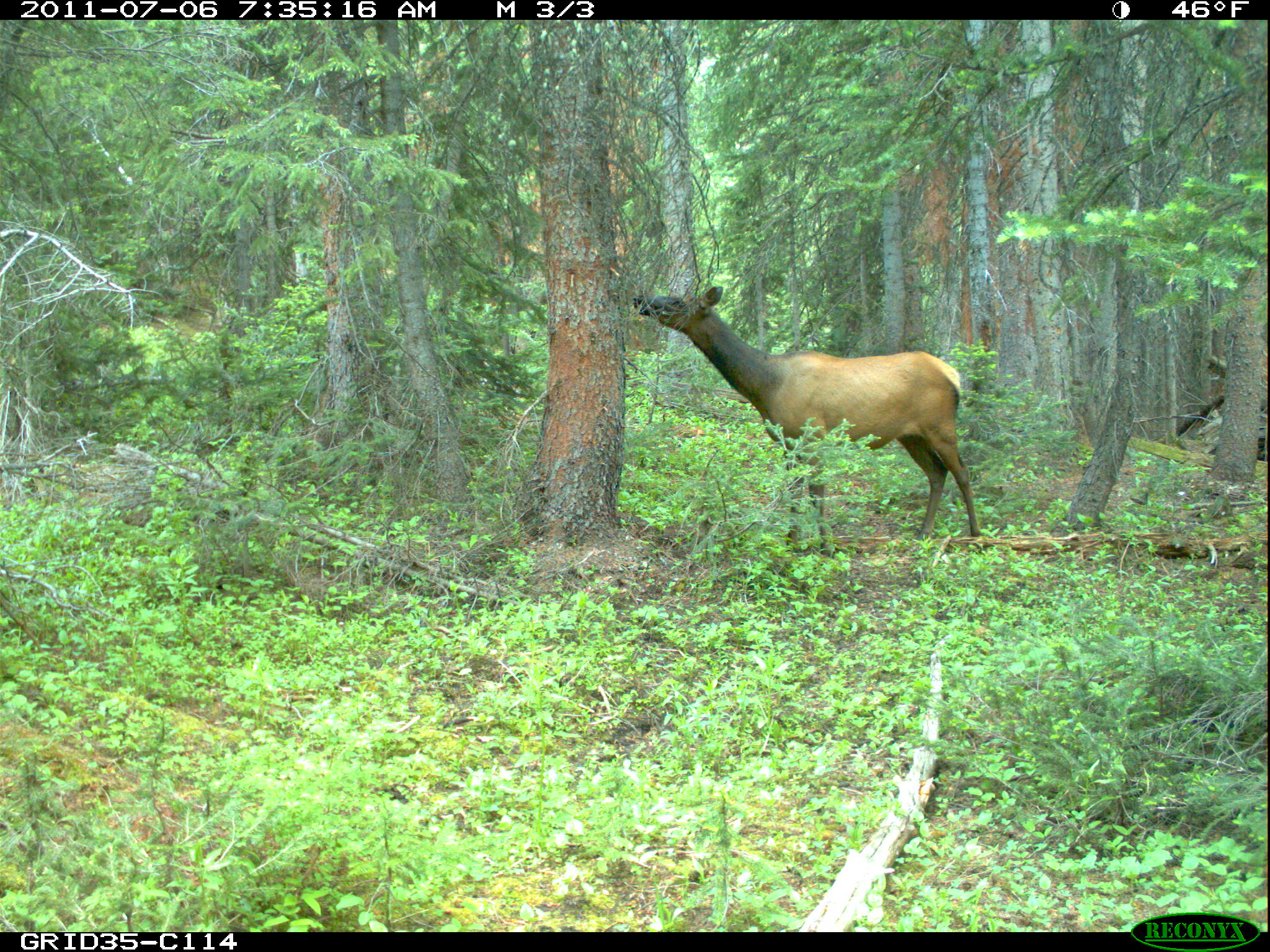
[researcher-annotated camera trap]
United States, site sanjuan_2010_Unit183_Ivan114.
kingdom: Animalia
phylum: Chordata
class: Mammalia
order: Artiodactyla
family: Cervidae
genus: Cervus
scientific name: Cervus elaphus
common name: red deer